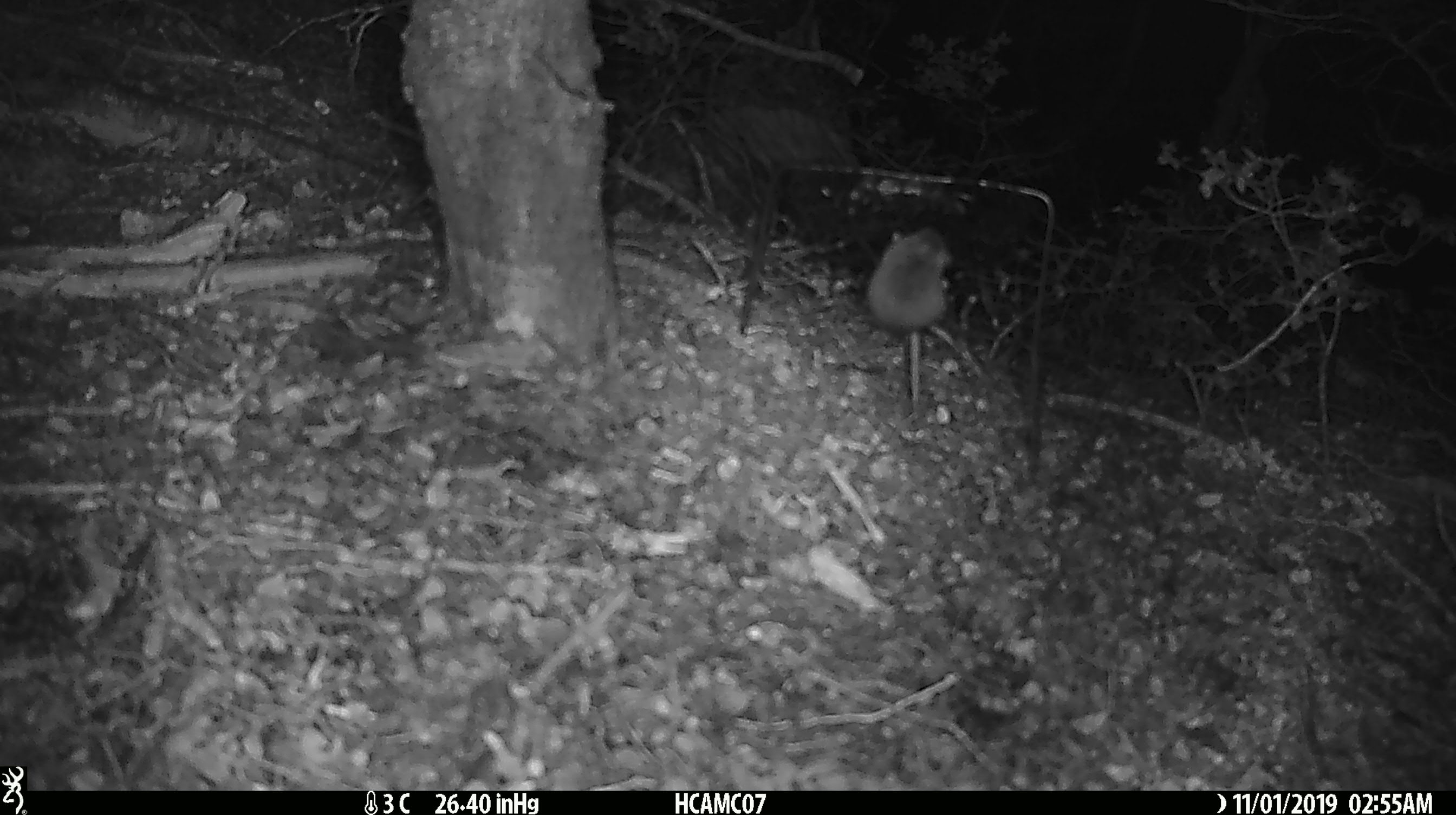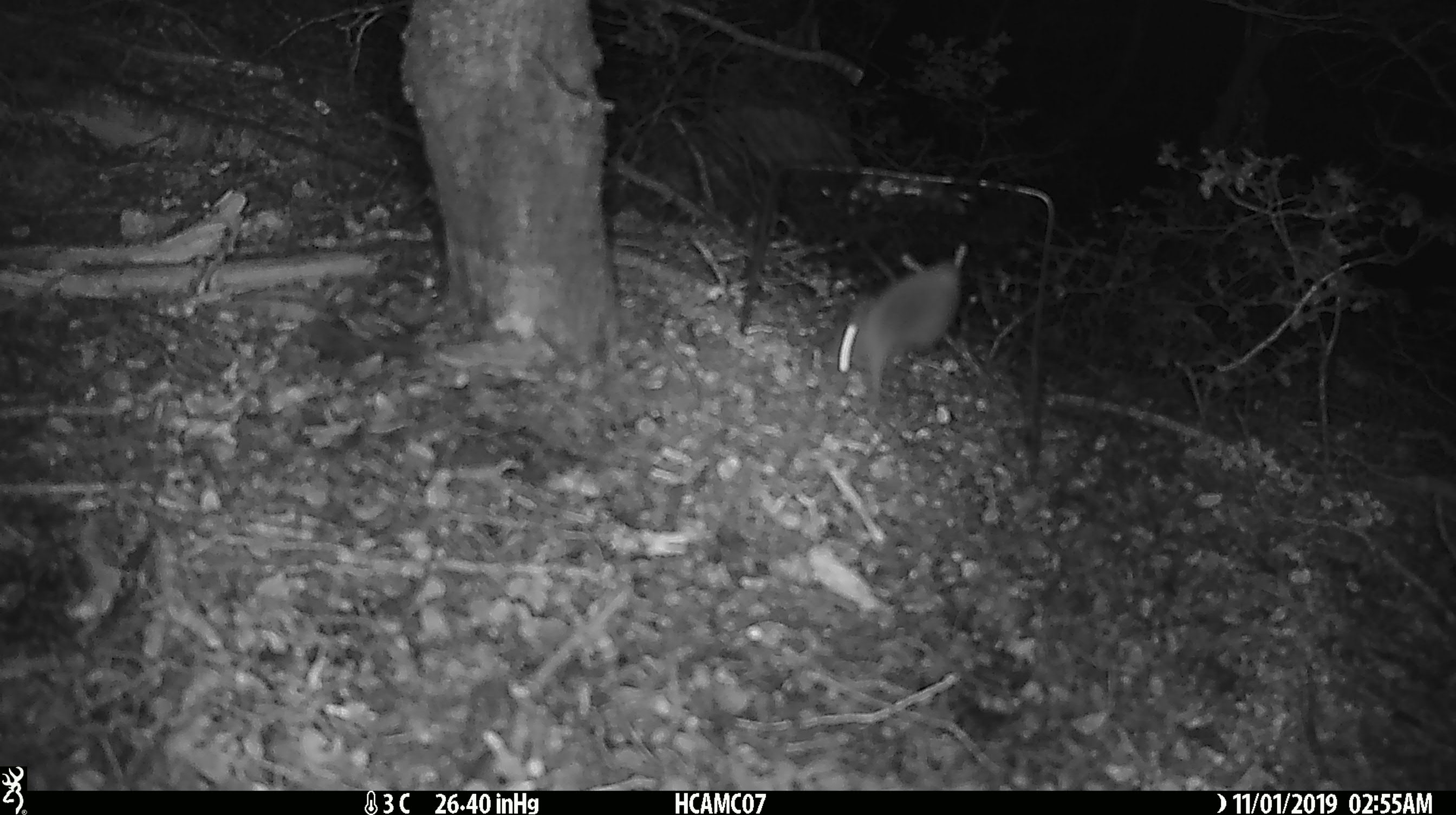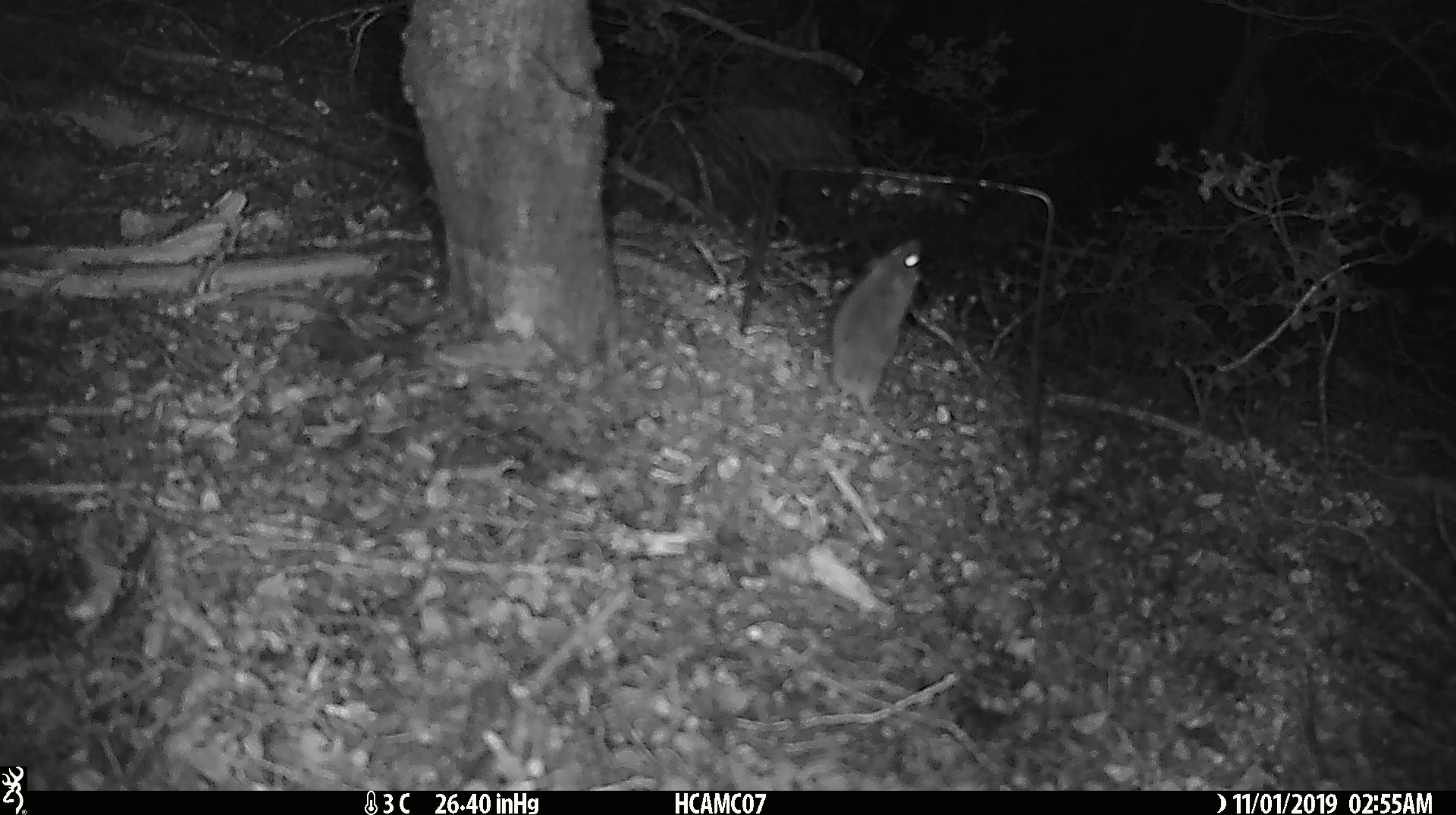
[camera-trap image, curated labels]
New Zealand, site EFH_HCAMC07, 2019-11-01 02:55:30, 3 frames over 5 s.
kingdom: Animalia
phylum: Chordata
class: Mammalia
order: Rodentia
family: Muridae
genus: Mus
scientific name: Mus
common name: mouse